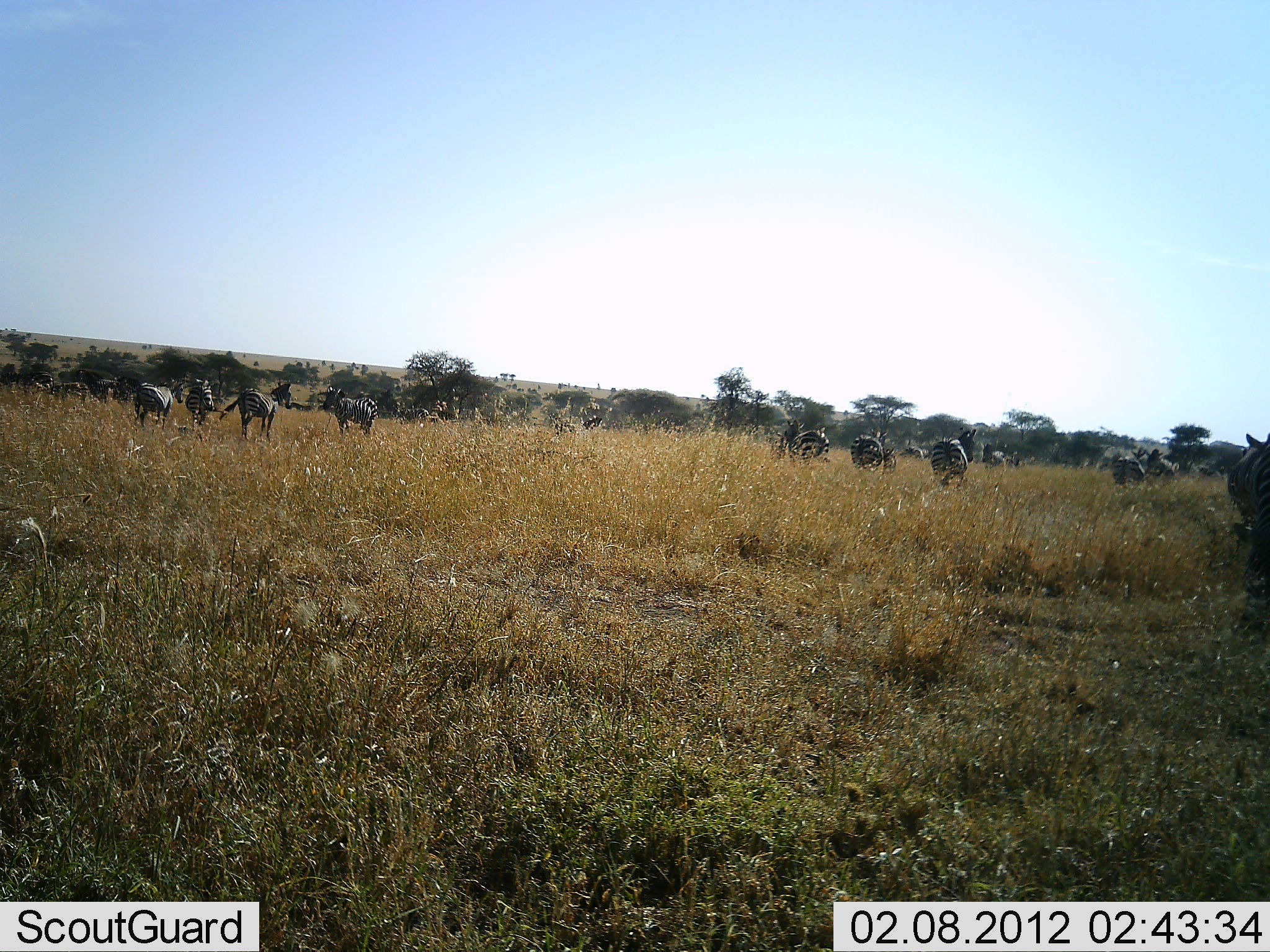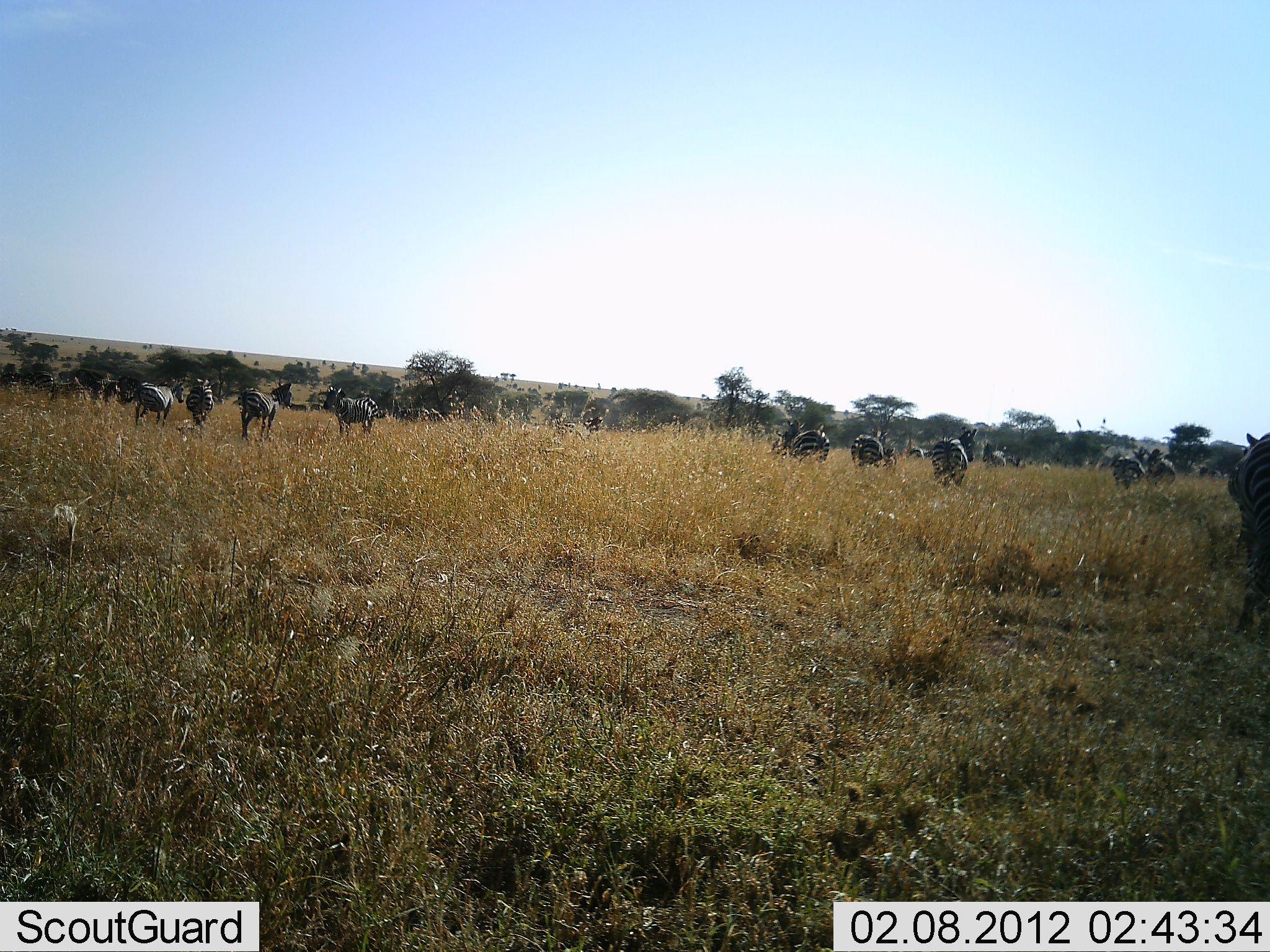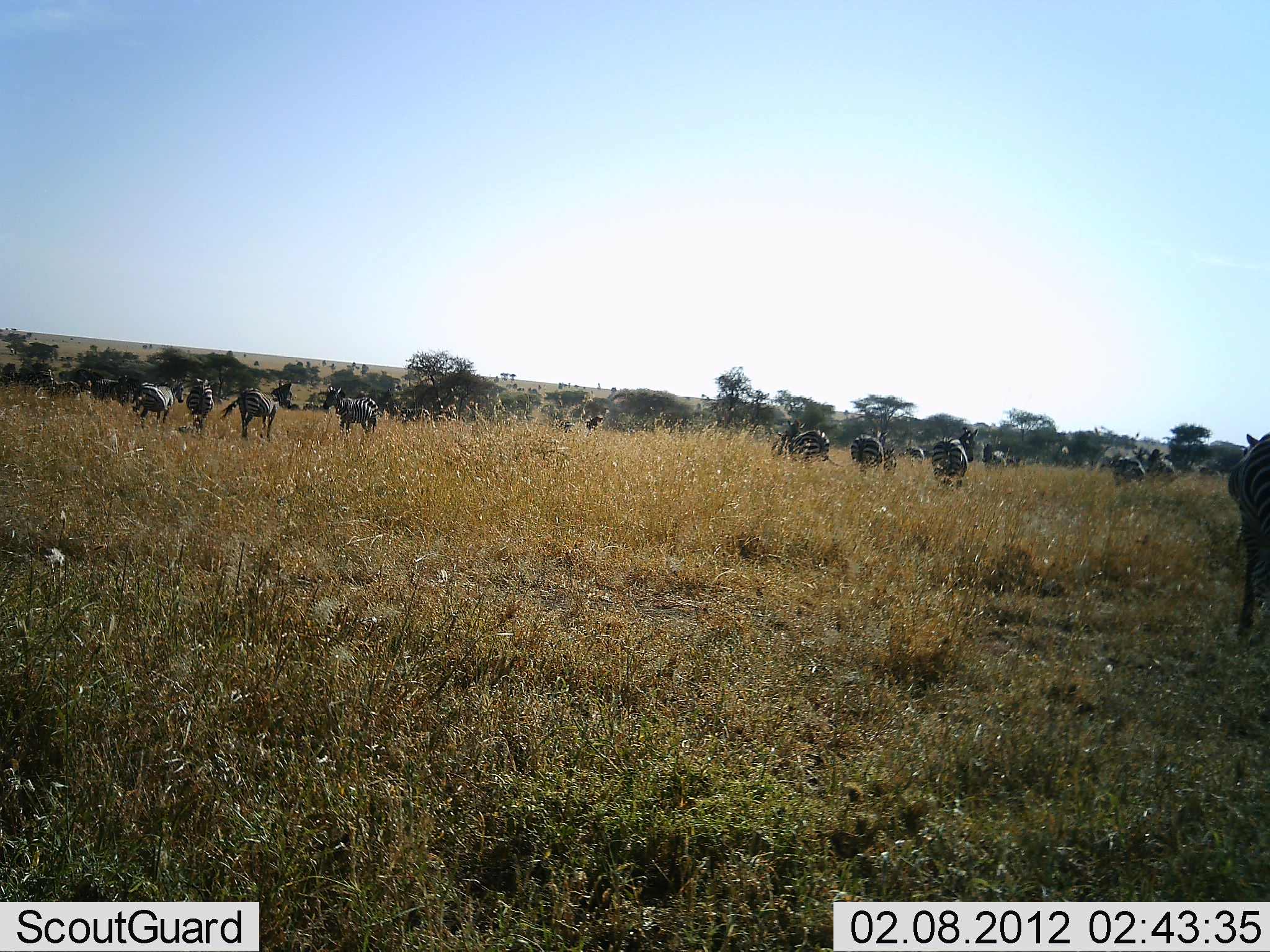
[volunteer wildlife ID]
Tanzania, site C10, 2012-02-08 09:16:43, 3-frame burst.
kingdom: Animalia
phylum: Chordata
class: Mammalia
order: Perissodactyla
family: Equidae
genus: Equus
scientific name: Equus quagga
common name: plains zebra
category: zebra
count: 11-50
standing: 79%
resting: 3%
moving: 15%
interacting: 3%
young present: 0%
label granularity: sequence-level